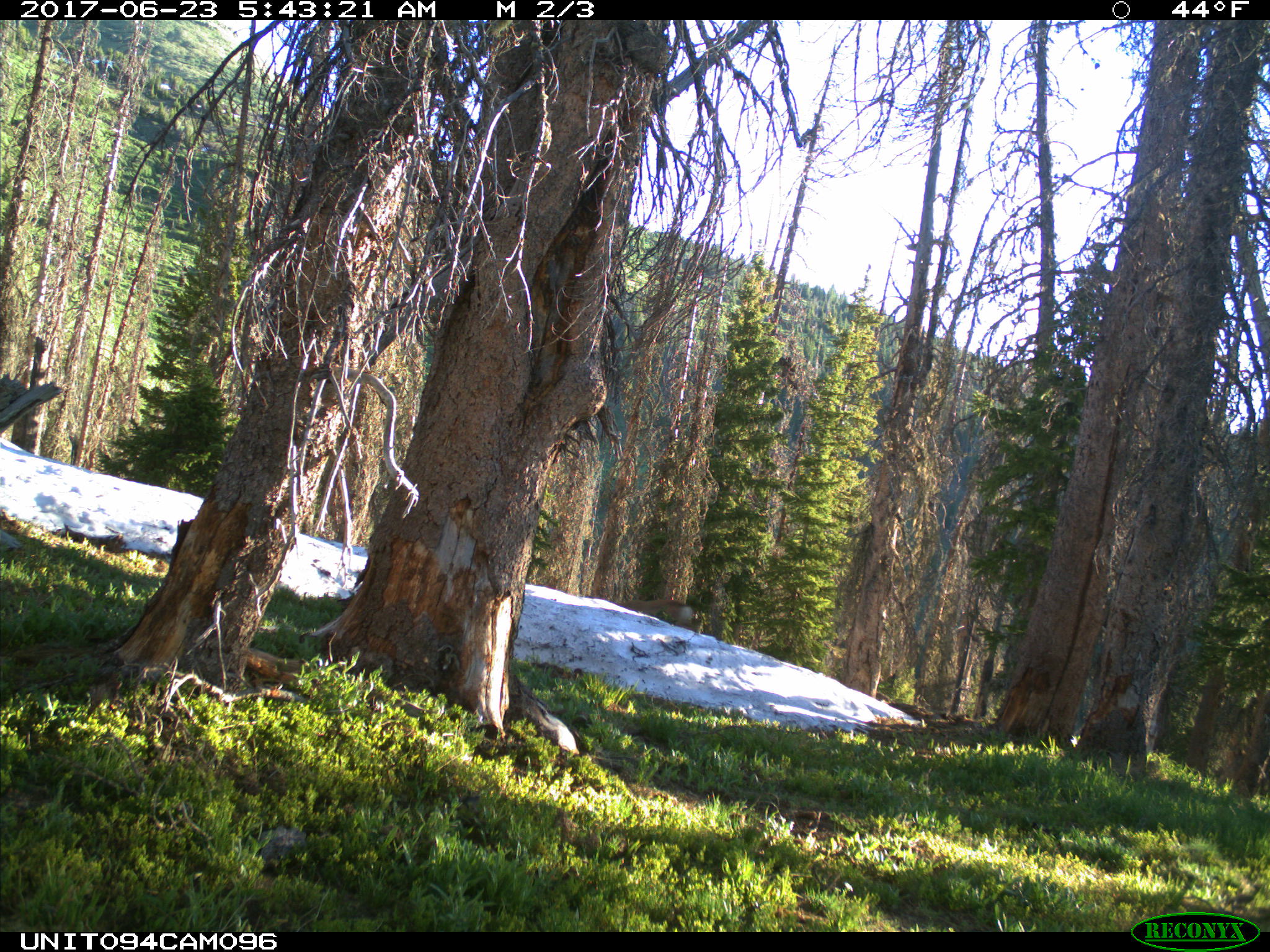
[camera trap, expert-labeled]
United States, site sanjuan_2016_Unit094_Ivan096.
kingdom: Animalia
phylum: Chordata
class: Mammalia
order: Artiodactyla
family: Cervidae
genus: Odocoileus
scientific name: Odocoileus hemionus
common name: mule deer